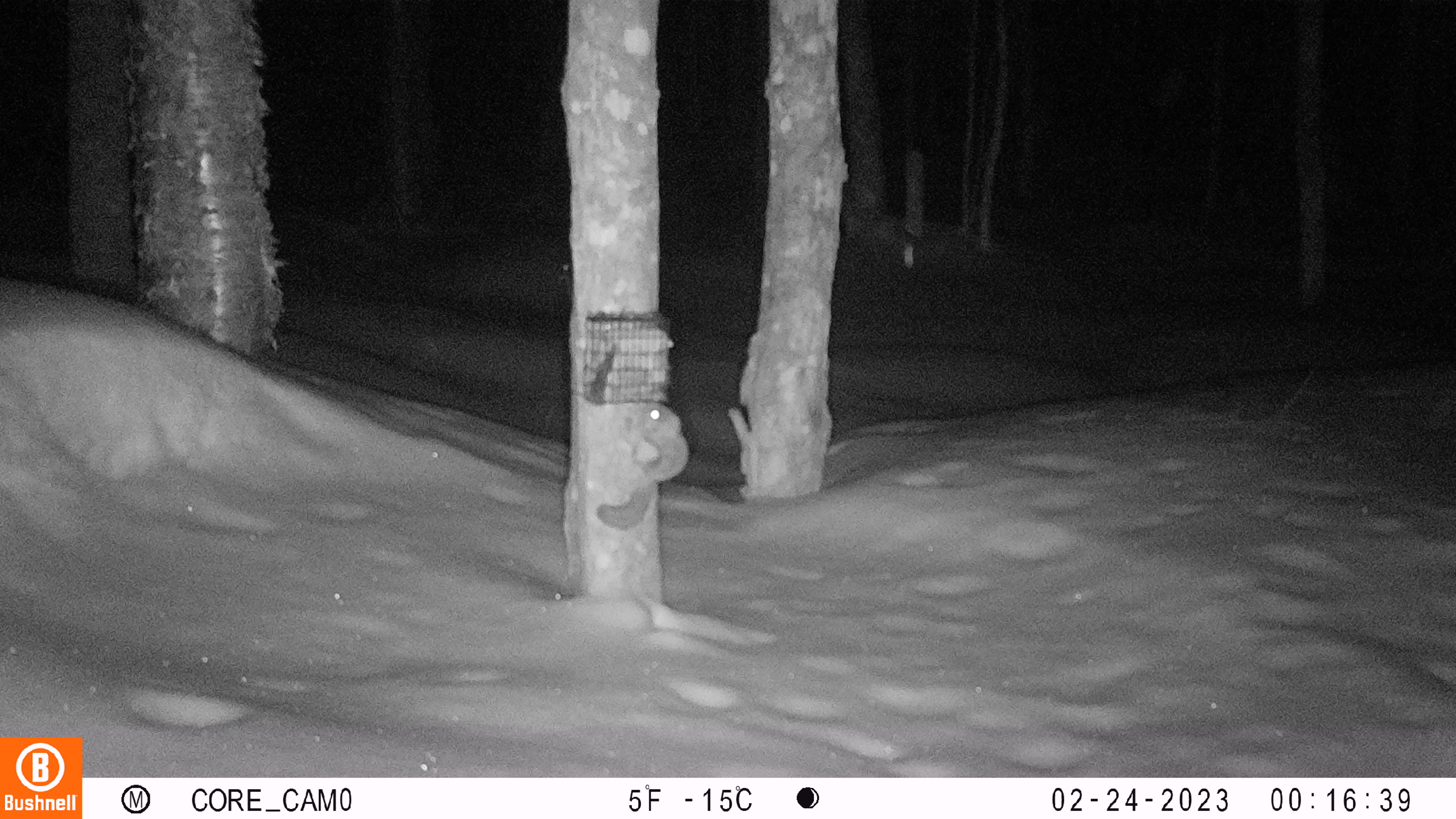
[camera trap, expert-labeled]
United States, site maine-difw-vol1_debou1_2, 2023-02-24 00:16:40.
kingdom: Animalia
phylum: Chordata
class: Mammalia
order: Rodentia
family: Sciuridae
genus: Glaucomys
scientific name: Glaucomys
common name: flying squirrel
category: flying squirrel sp.